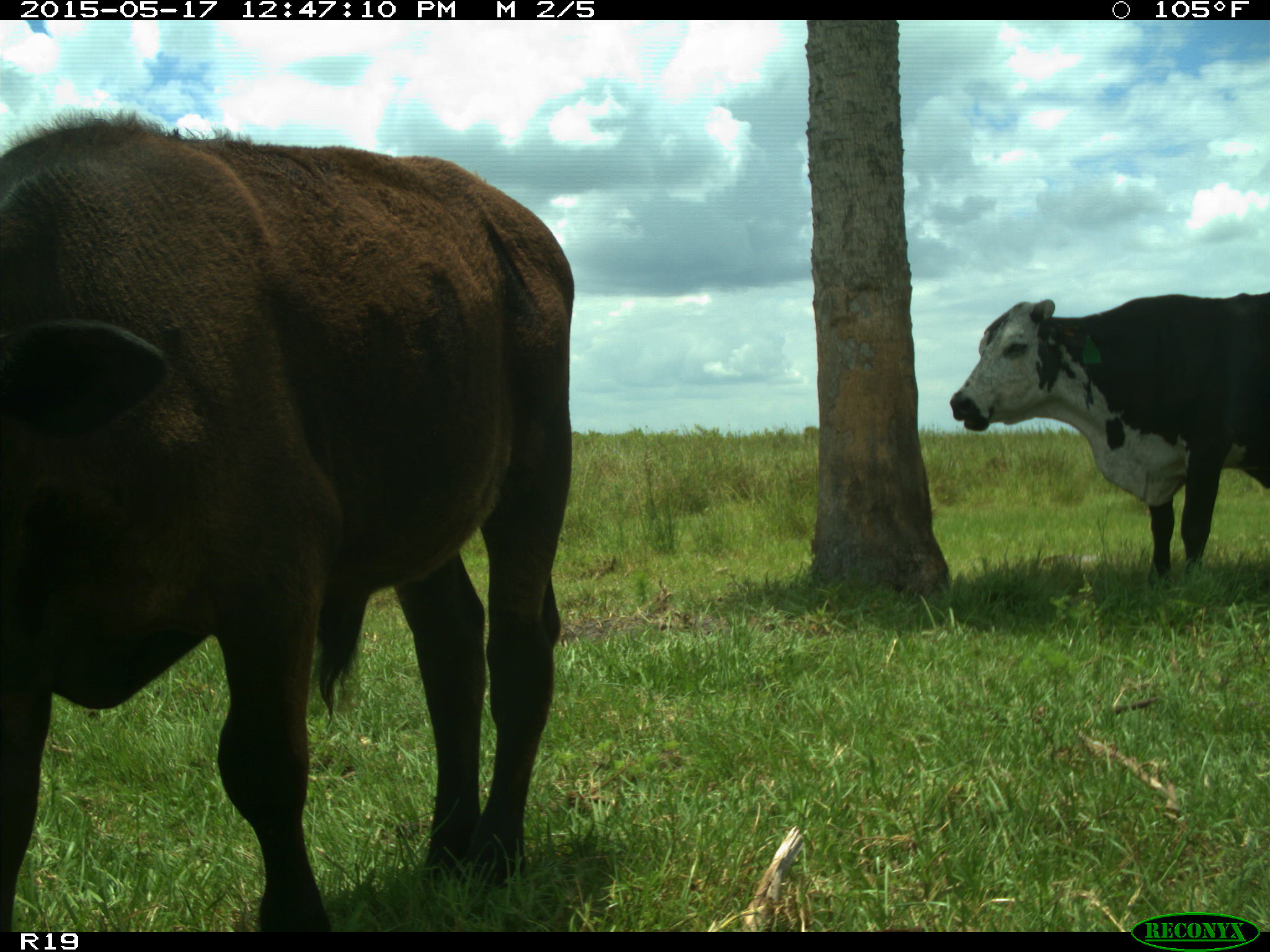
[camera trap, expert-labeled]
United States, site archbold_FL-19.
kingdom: Animalia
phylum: Chordata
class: Mammalia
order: Artiodactyla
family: Bovidae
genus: Bos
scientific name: Bos taurus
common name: domestic cow